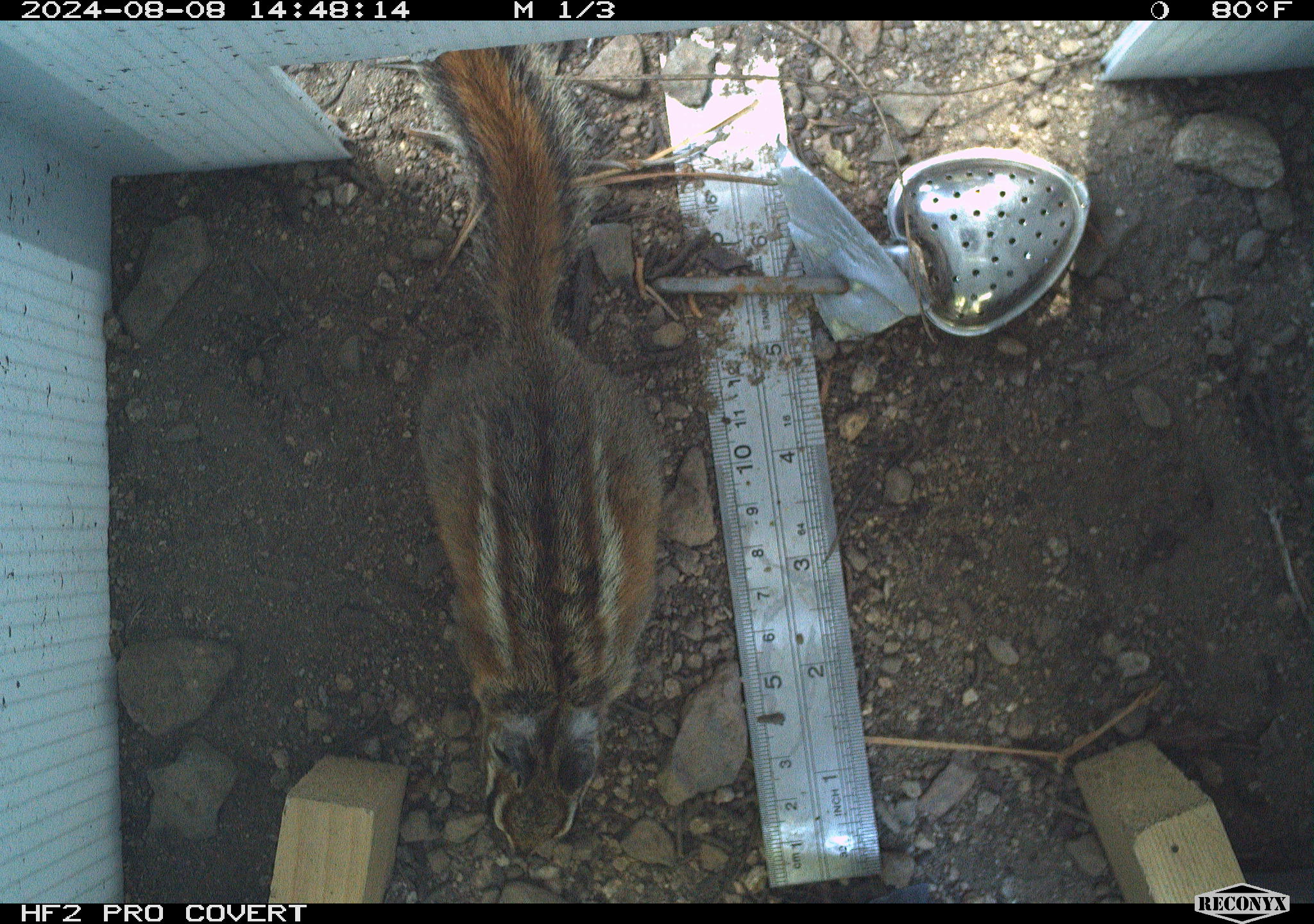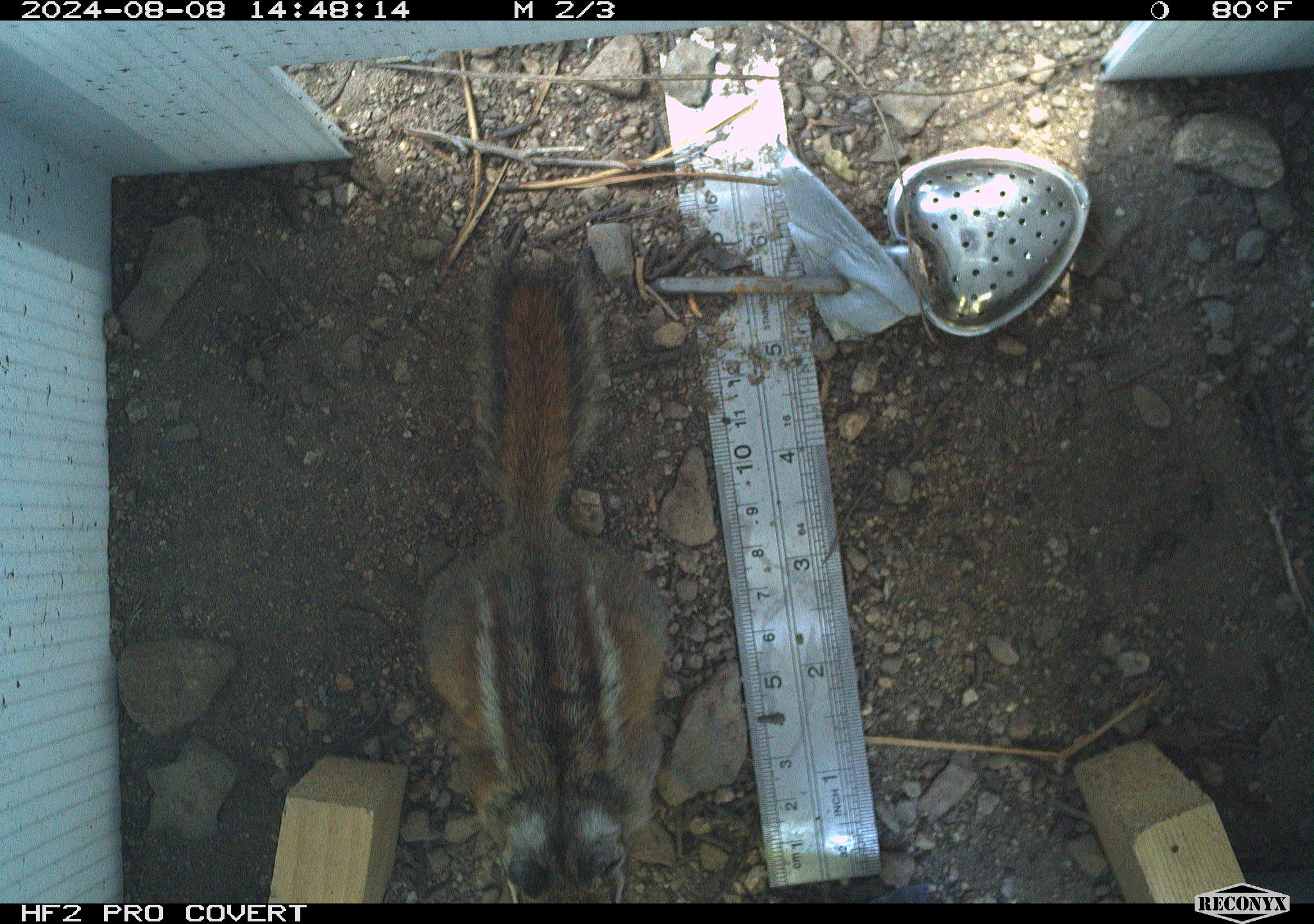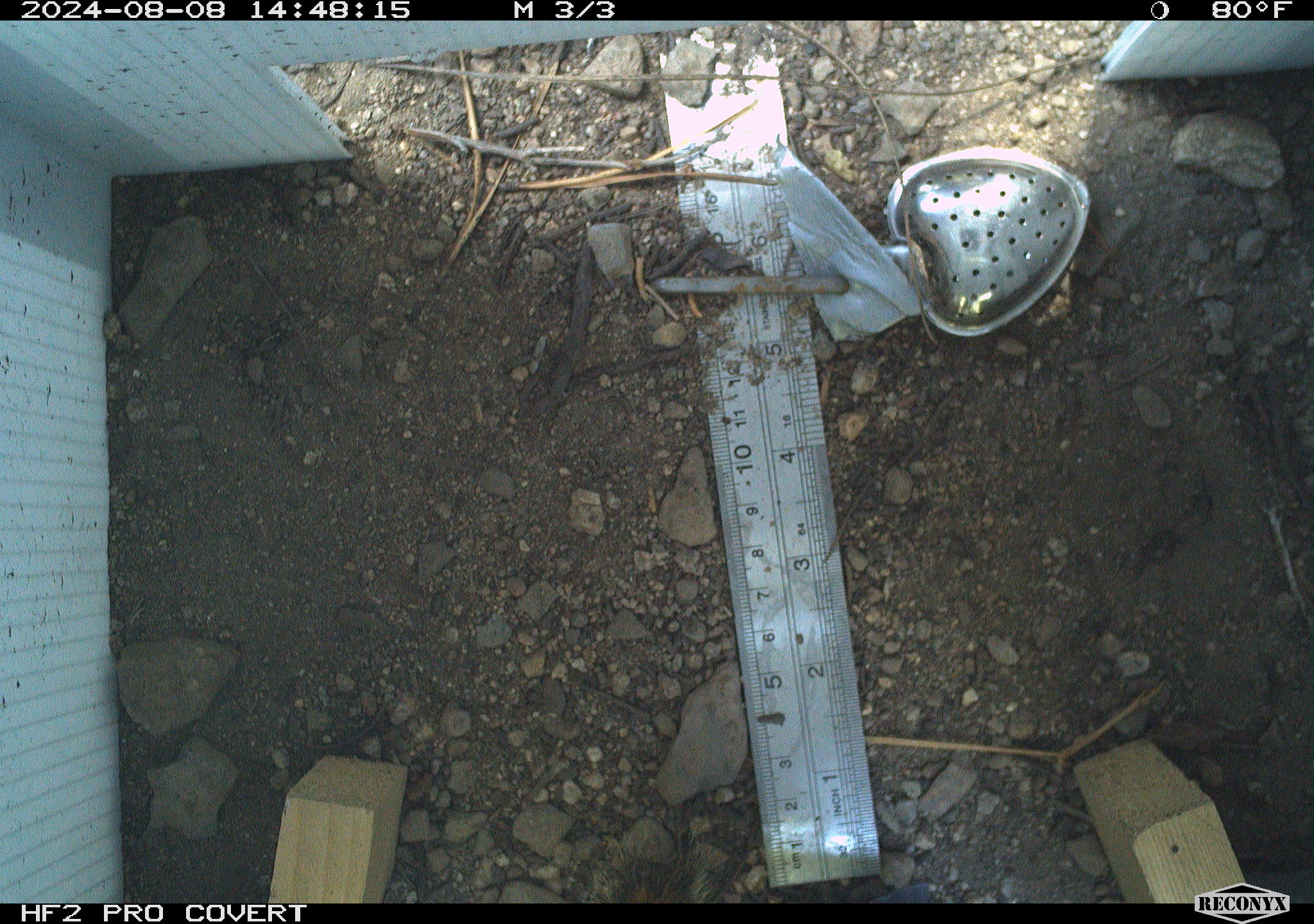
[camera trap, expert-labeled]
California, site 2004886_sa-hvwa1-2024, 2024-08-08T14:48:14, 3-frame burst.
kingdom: Animalia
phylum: Chordata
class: Mammalia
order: Rodentia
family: Sciuridae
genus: Neotamias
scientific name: Neotamias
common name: western chipmunks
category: neotamias species